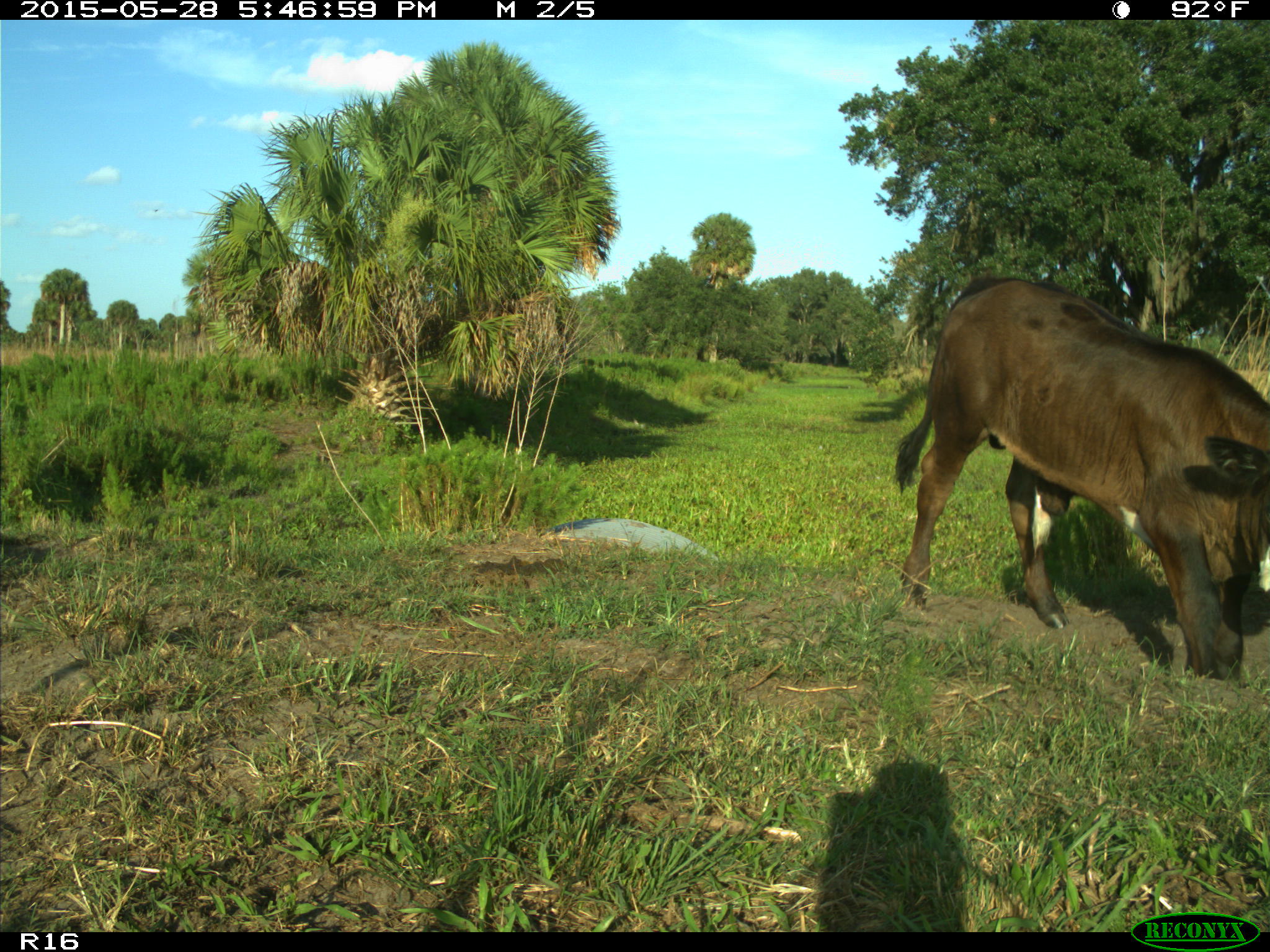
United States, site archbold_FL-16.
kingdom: Animalia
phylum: Chordata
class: Mammalia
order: Artiodactyla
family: Bovidae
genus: Bos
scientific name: Bos taurus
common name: domestic cow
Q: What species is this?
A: Bos taurus (domestic cow).